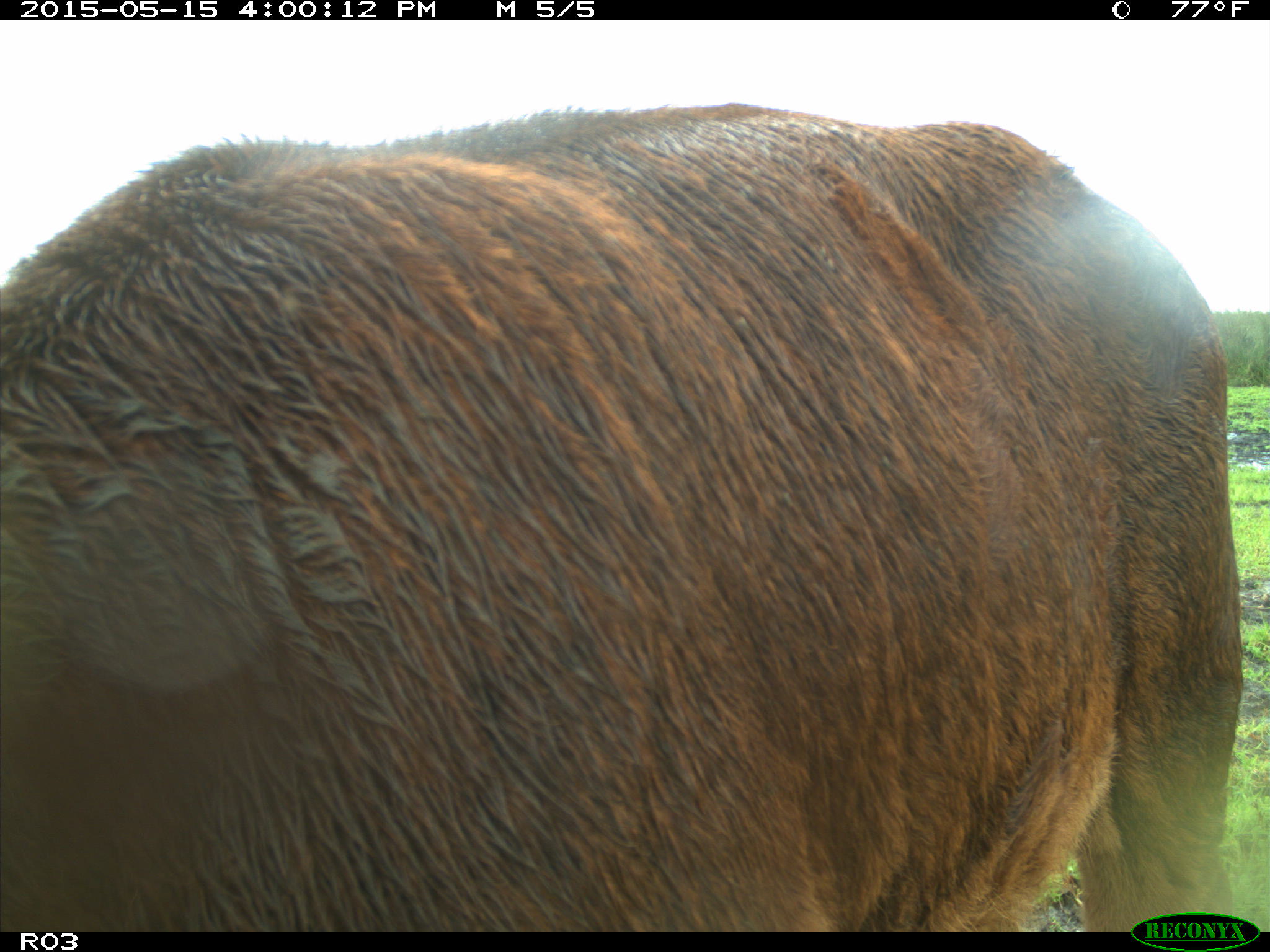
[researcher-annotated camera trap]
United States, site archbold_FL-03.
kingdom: Animalia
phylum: Chordata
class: Mammalia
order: Artiodactyla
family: Bovidae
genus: Bos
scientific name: Bos taurus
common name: domestic cow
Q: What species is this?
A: Bos taurus (domestic cow).